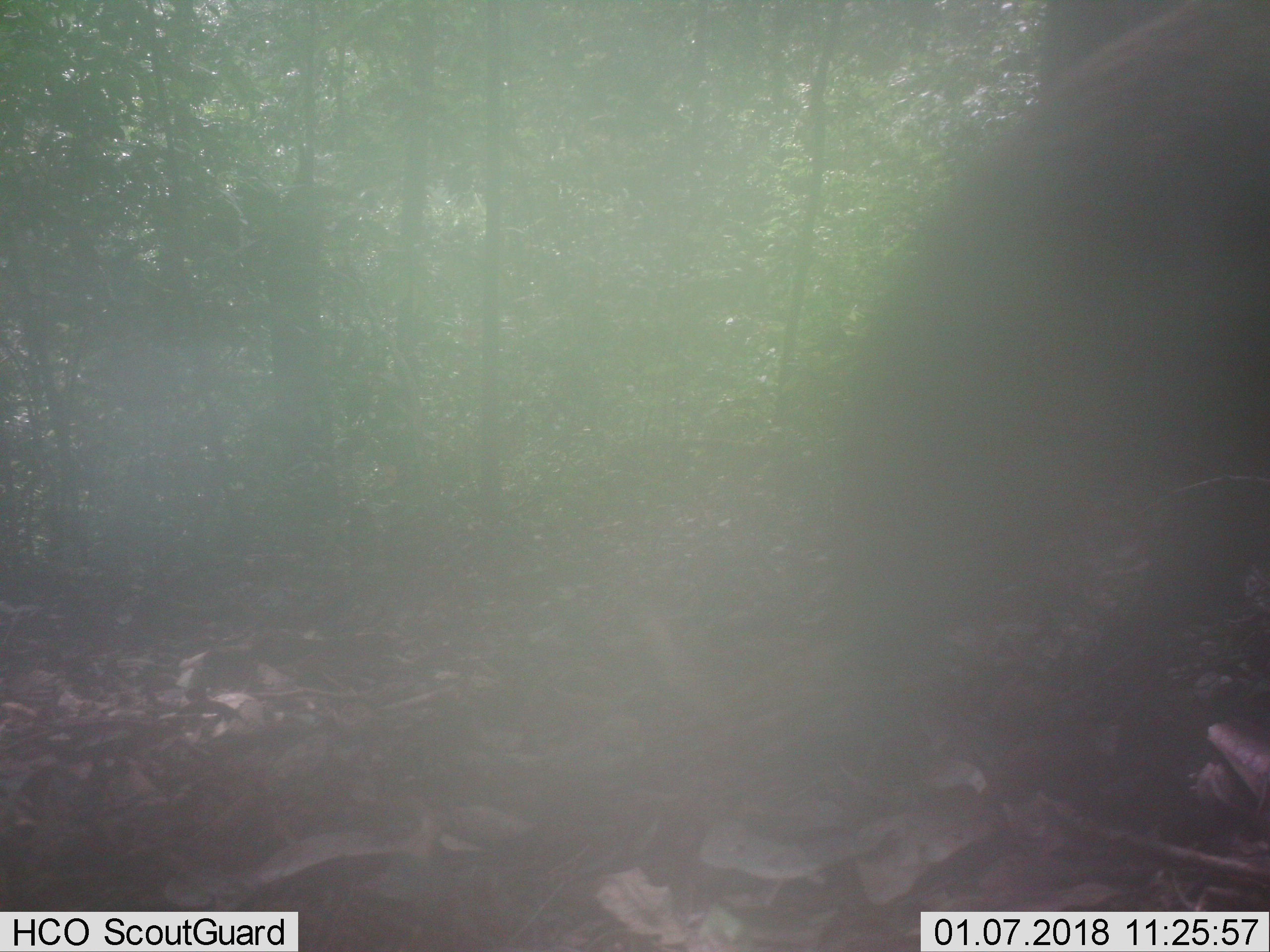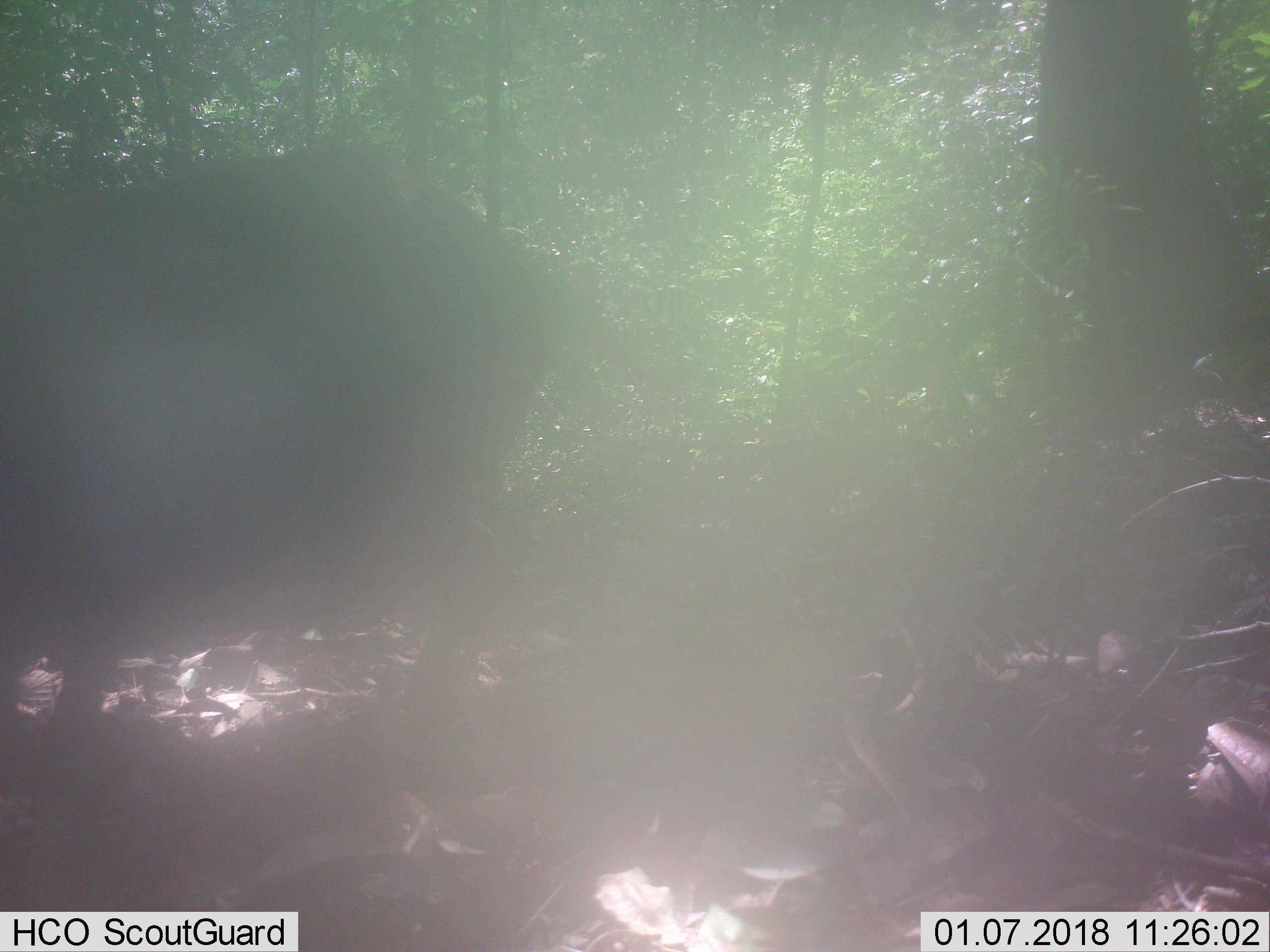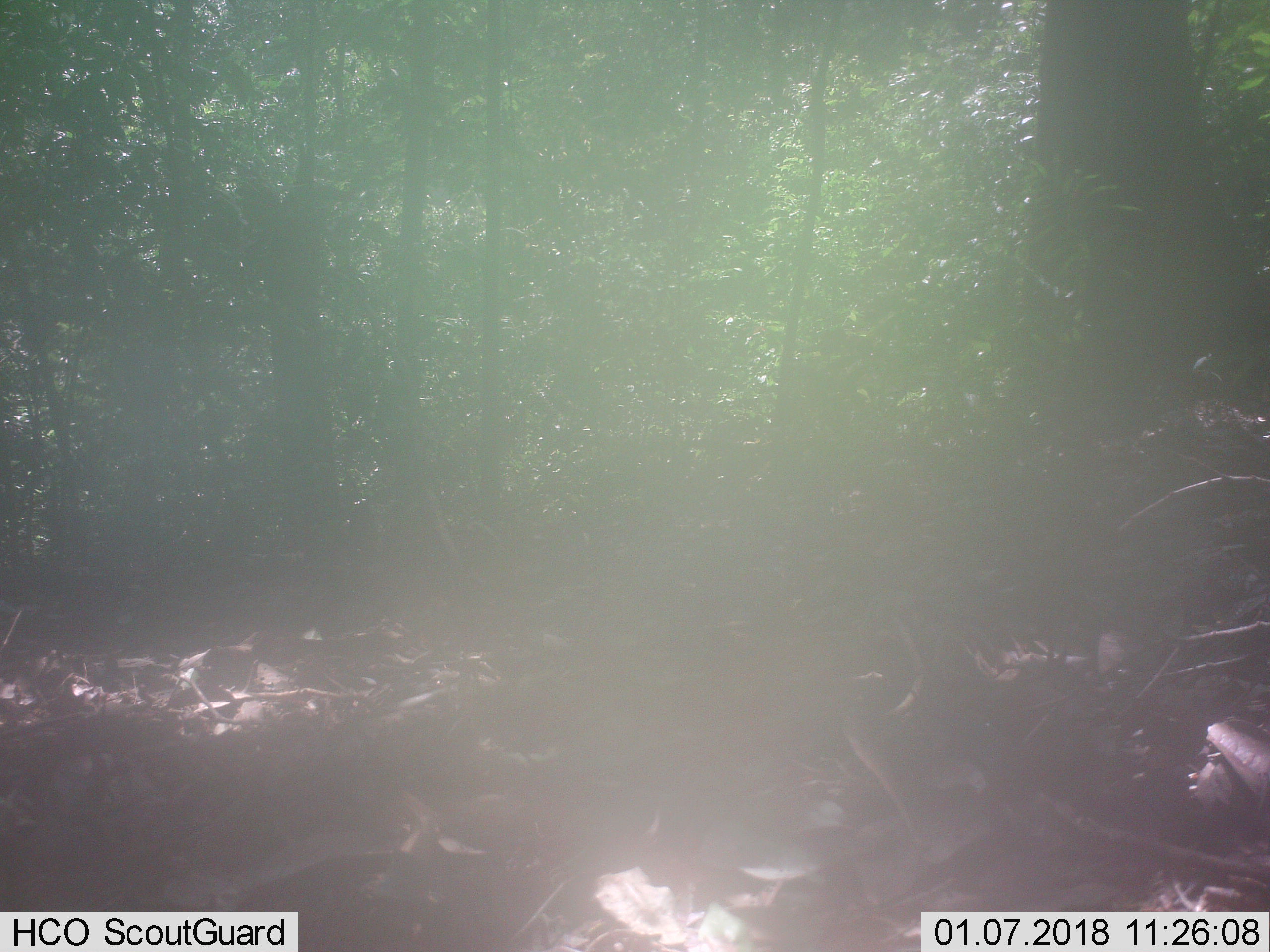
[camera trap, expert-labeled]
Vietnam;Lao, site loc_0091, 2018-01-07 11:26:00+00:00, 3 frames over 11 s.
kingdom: Animalia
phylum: Chordata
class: Mammalia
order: Artiodactyla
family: Suidae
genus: Sus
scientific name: Sus scrofa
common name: eurasian wild pig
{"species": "eurasian wild pig (Sus scrofa)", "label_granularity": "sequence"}